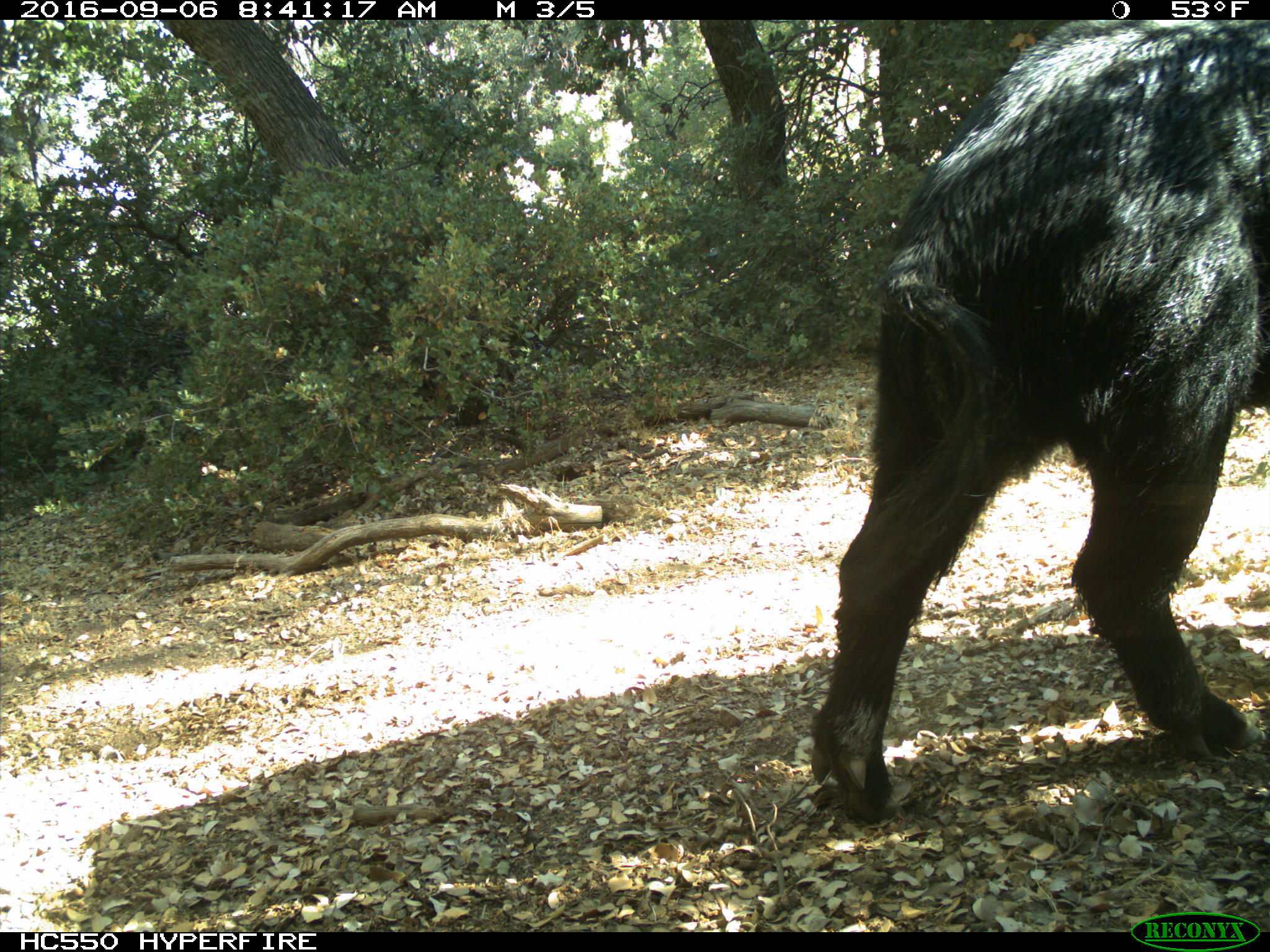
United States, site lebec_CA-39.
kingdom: Animalia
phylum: Chordata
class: Mammalia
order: Artiodactyla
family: Suidae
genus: Sus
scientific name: Sus scrofa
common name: wild boar